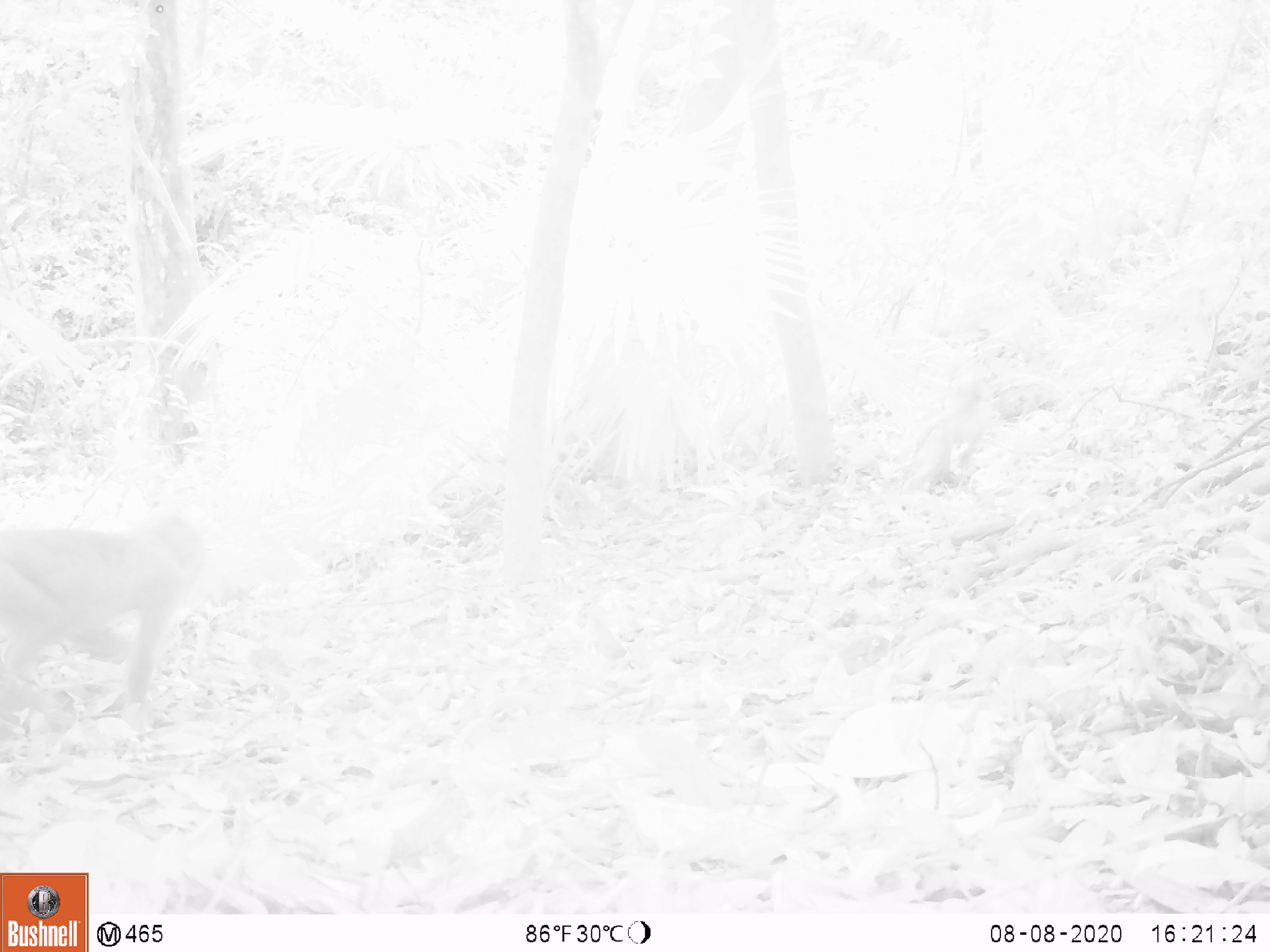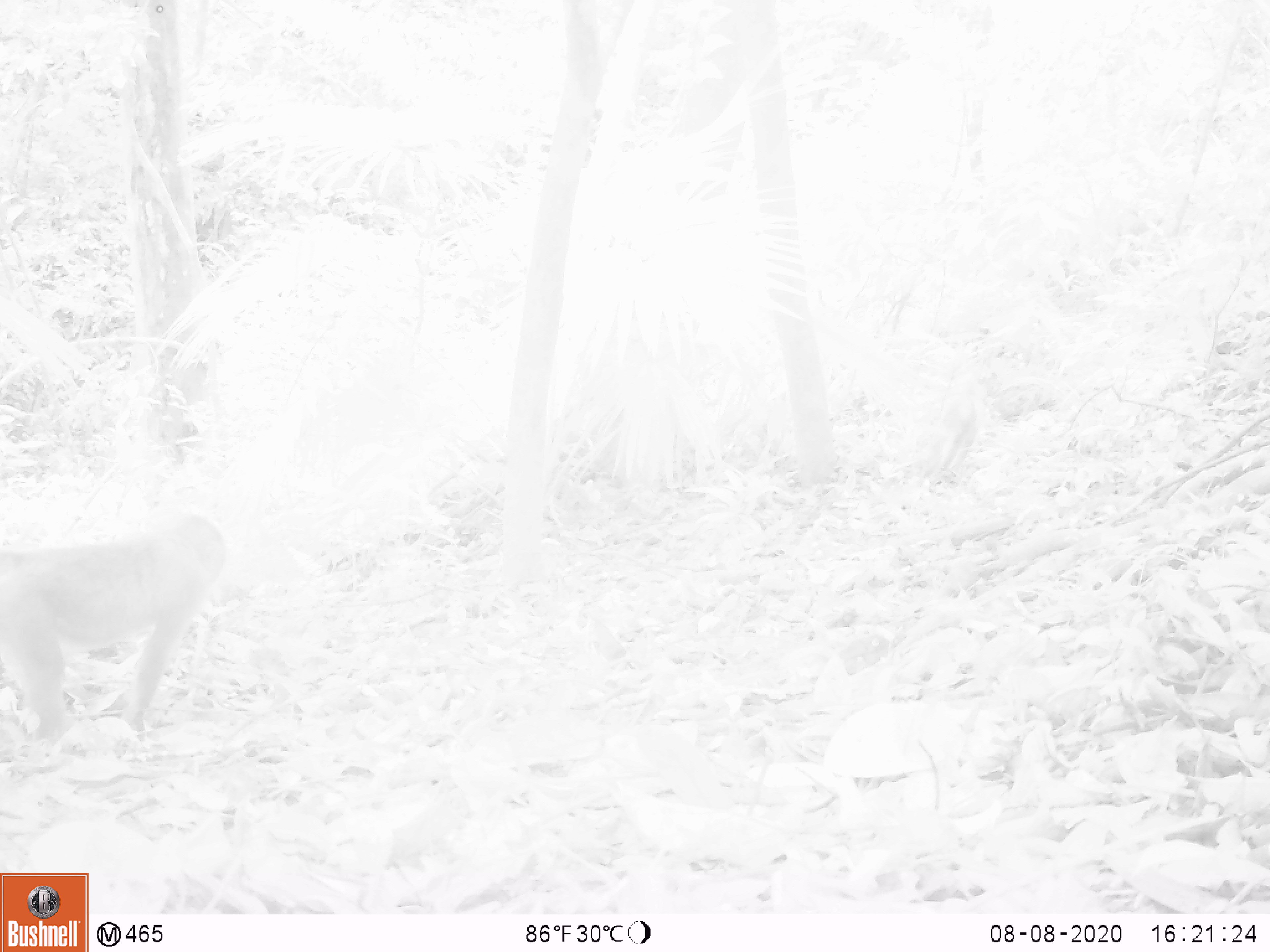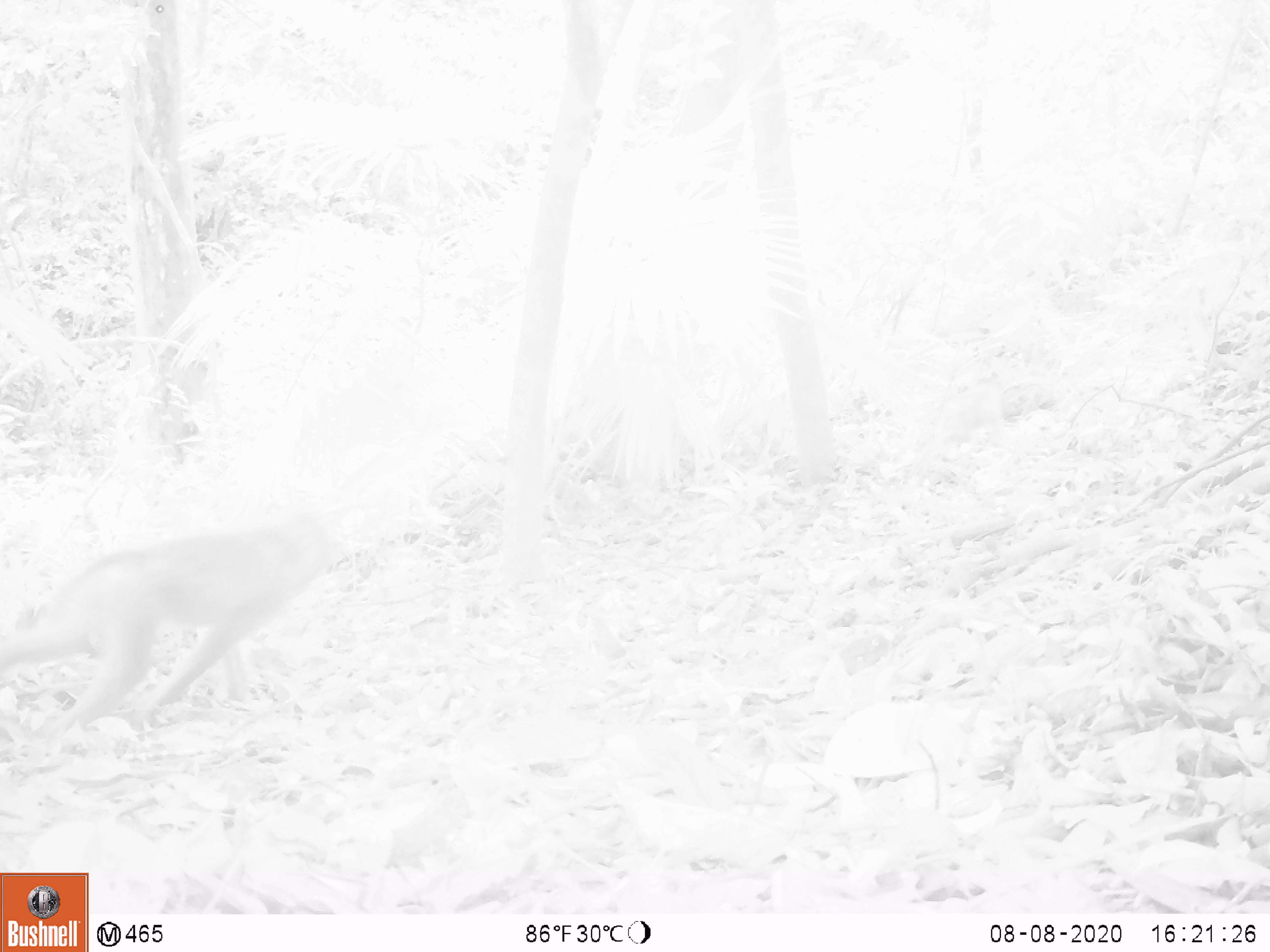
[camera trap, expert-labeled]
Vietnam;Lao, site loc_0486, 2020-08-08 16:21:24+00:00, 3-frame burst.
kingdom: Animalia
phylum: Chordata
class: Mammalia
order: Primates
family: Cercopithecidae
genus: Macaca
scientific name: Macaca nemestrina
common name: pig-tailed macaque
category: pig tailed macaque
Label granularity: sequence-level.